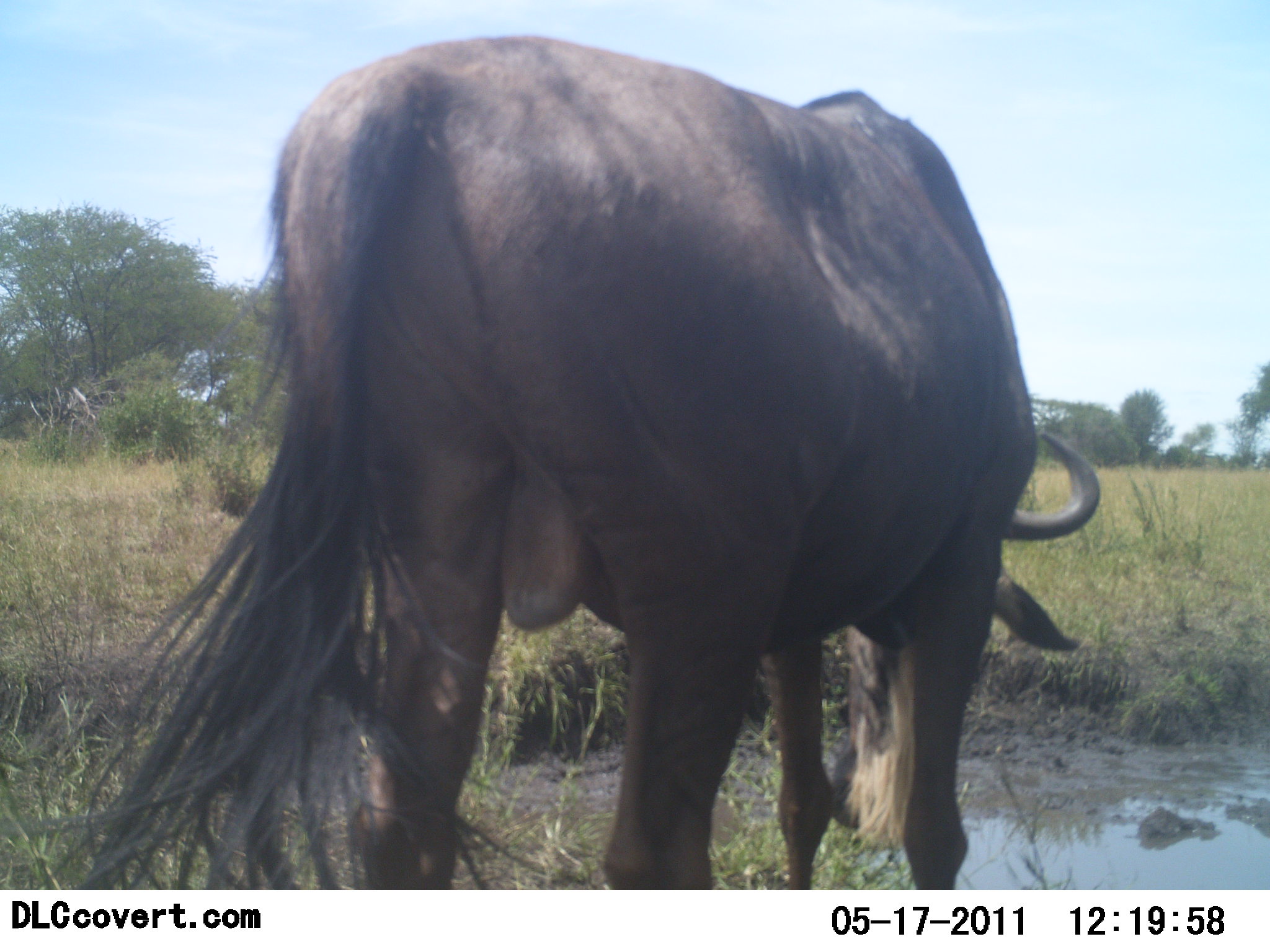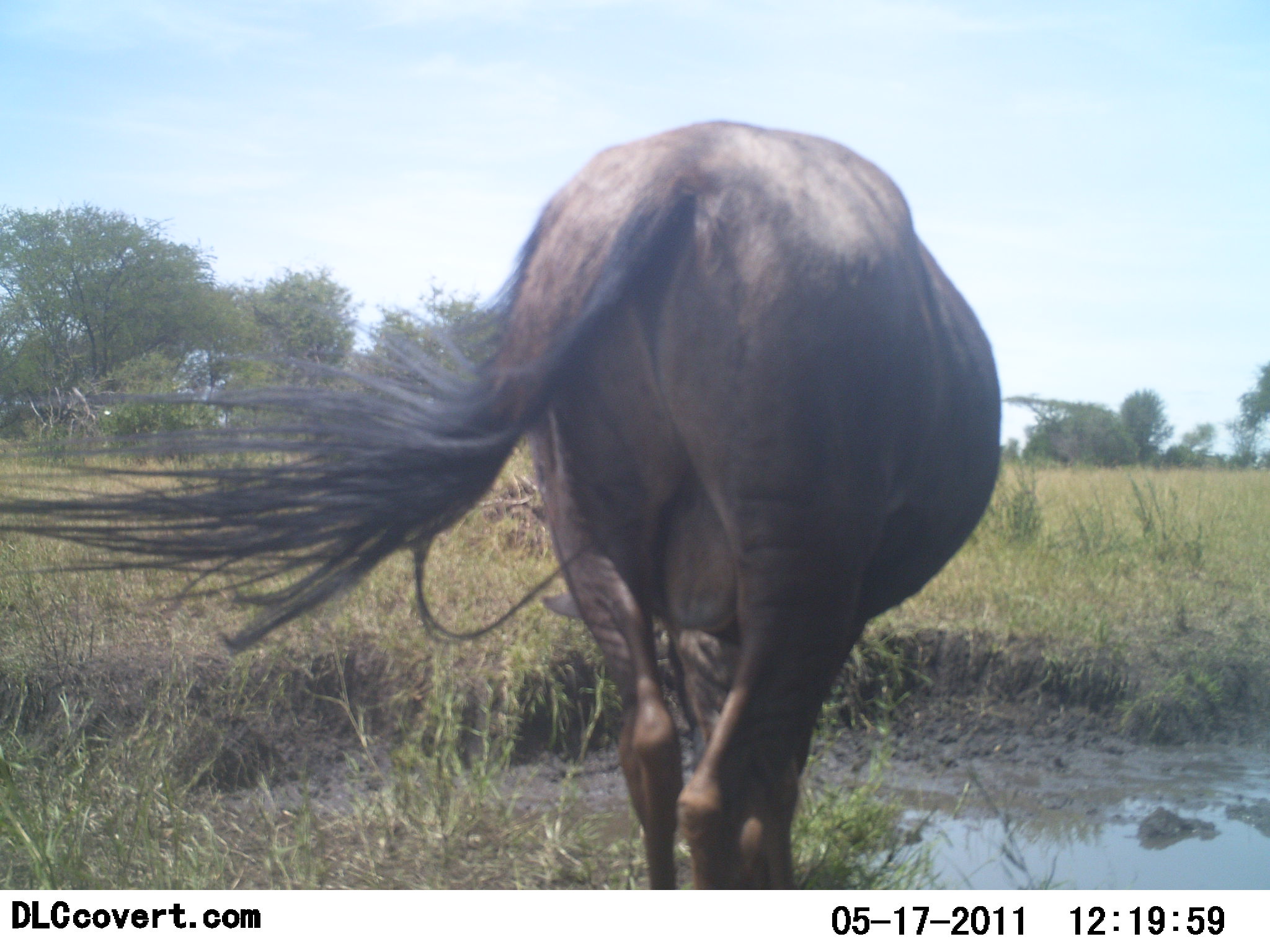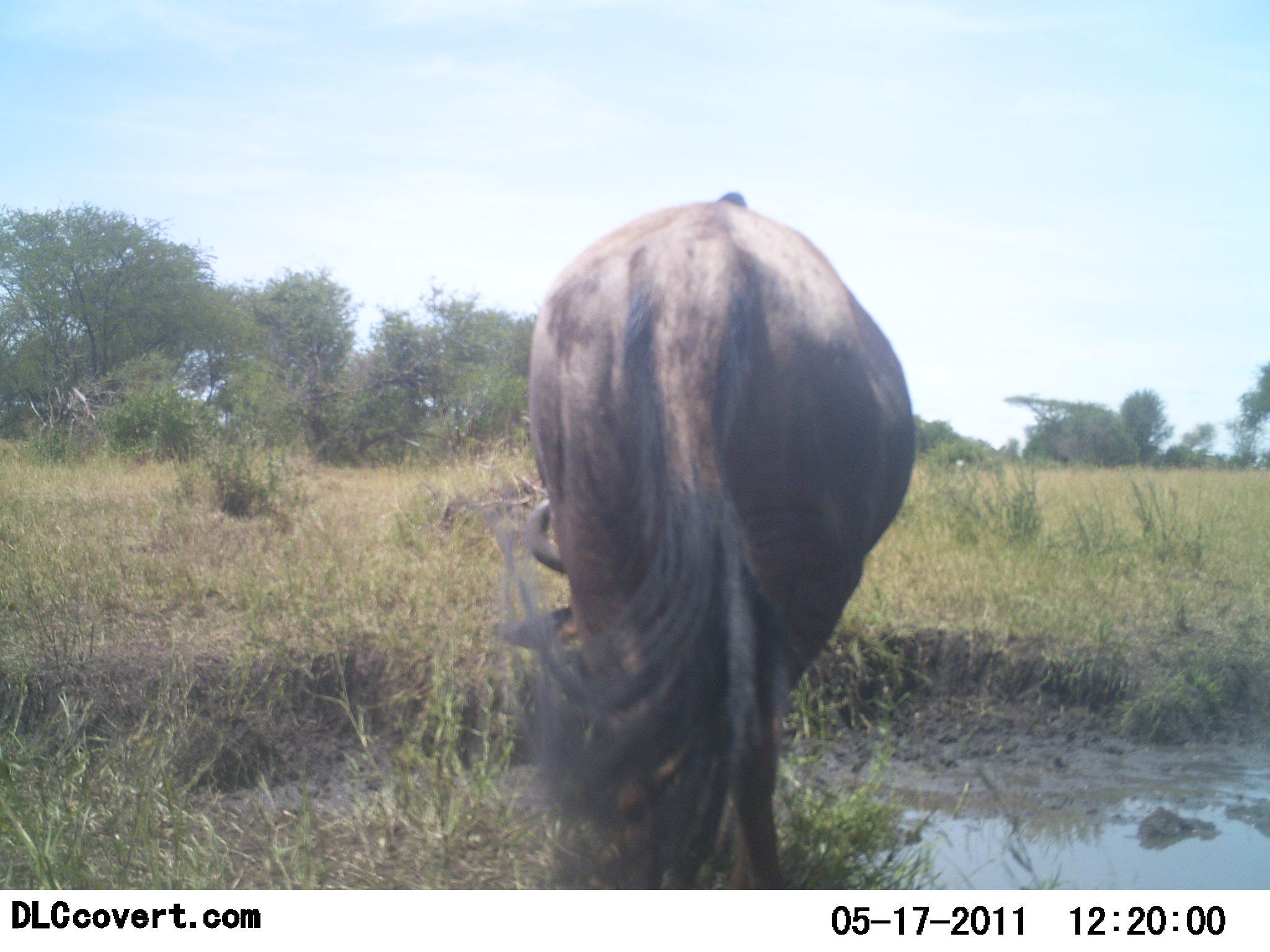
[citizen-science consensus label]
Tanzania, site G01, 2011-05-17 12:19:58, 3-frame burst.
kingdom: Animalia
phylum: Chordata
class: Mammalia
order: Artiodactyla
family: Bovidae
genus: Connochaetes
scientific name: Connochaetes taurinus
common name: blue wildebeest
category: wildebeest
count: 1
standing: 27%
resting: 0%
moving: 36%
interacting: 0%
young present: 0%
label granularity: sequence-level